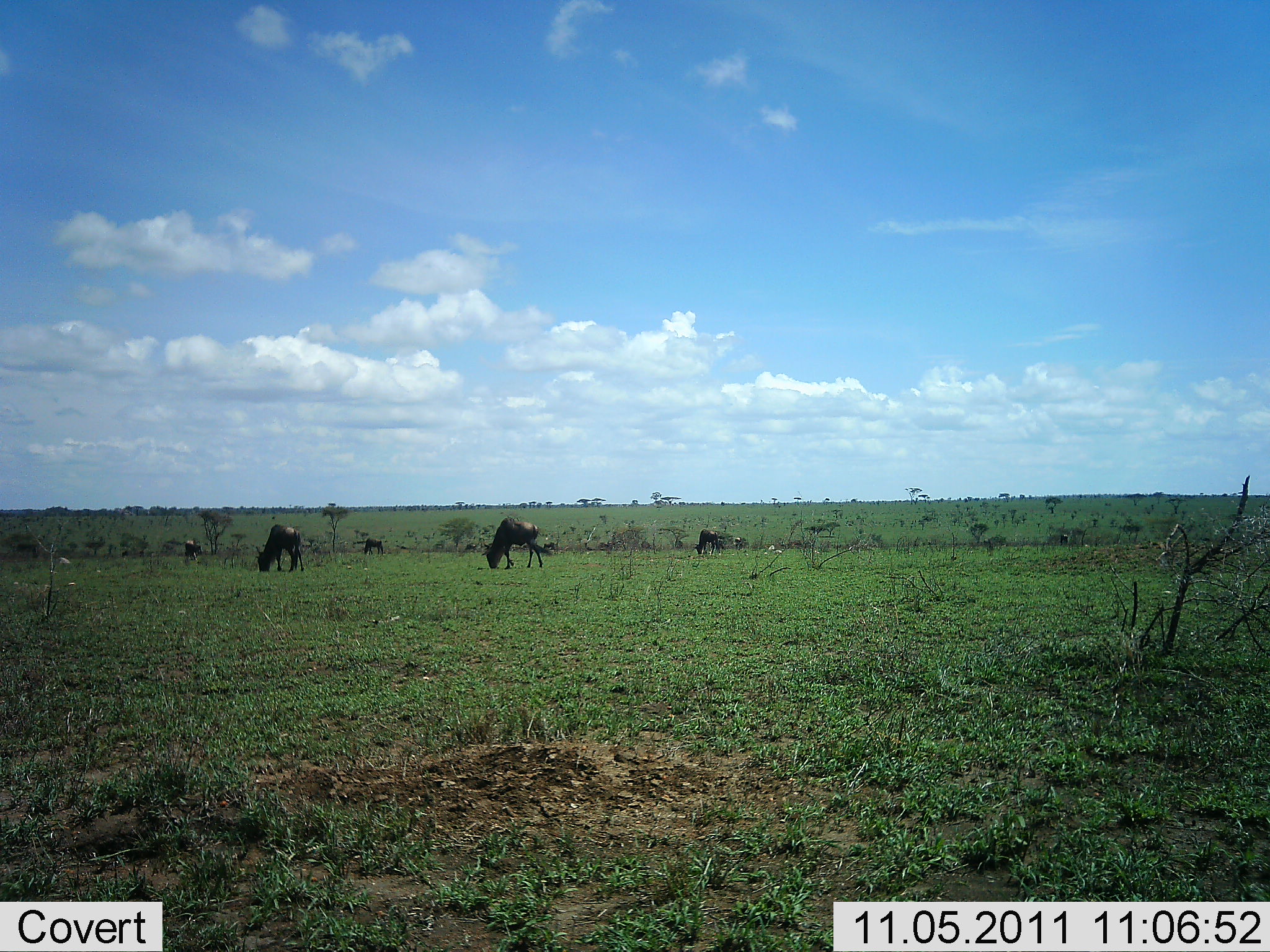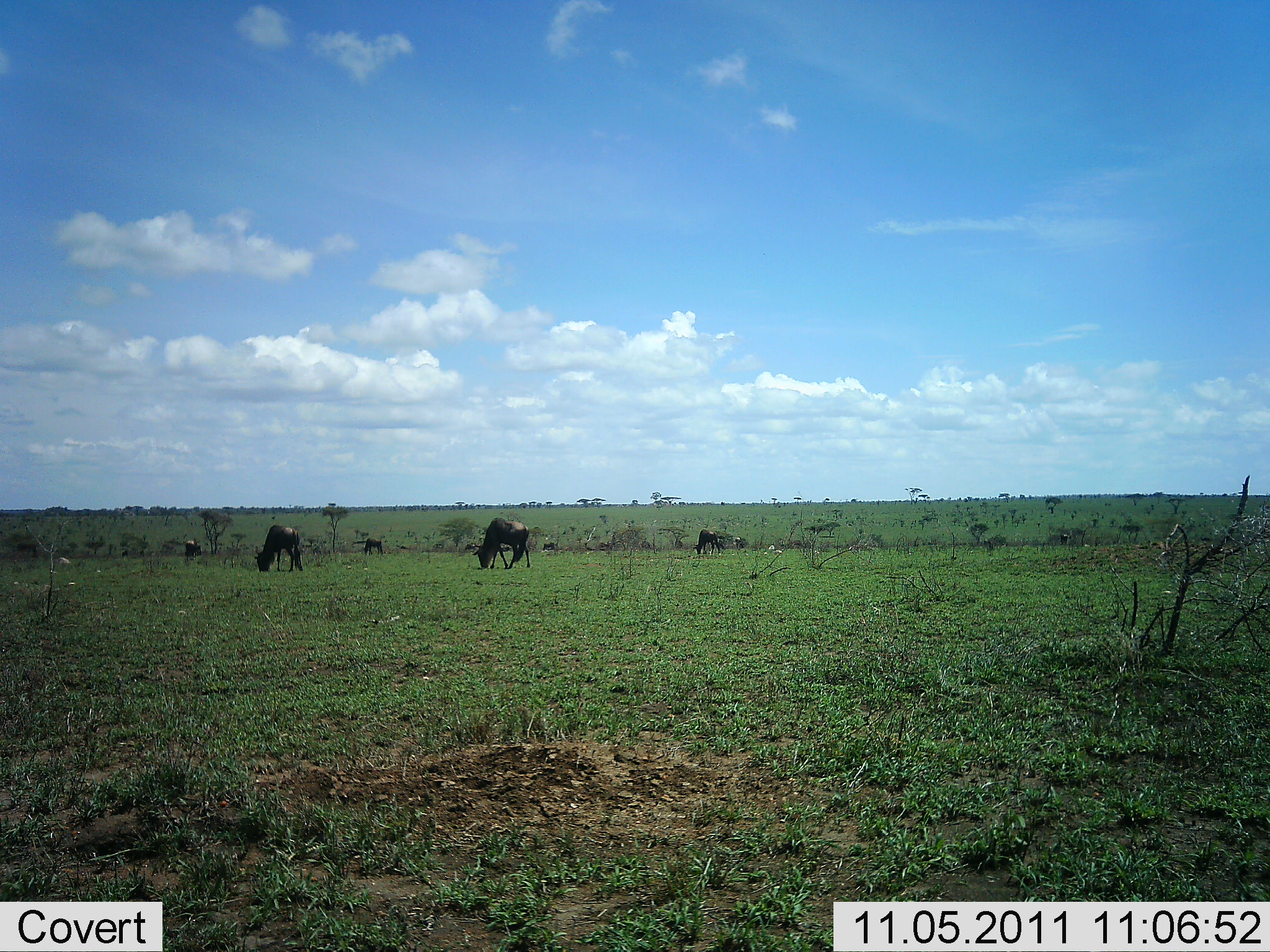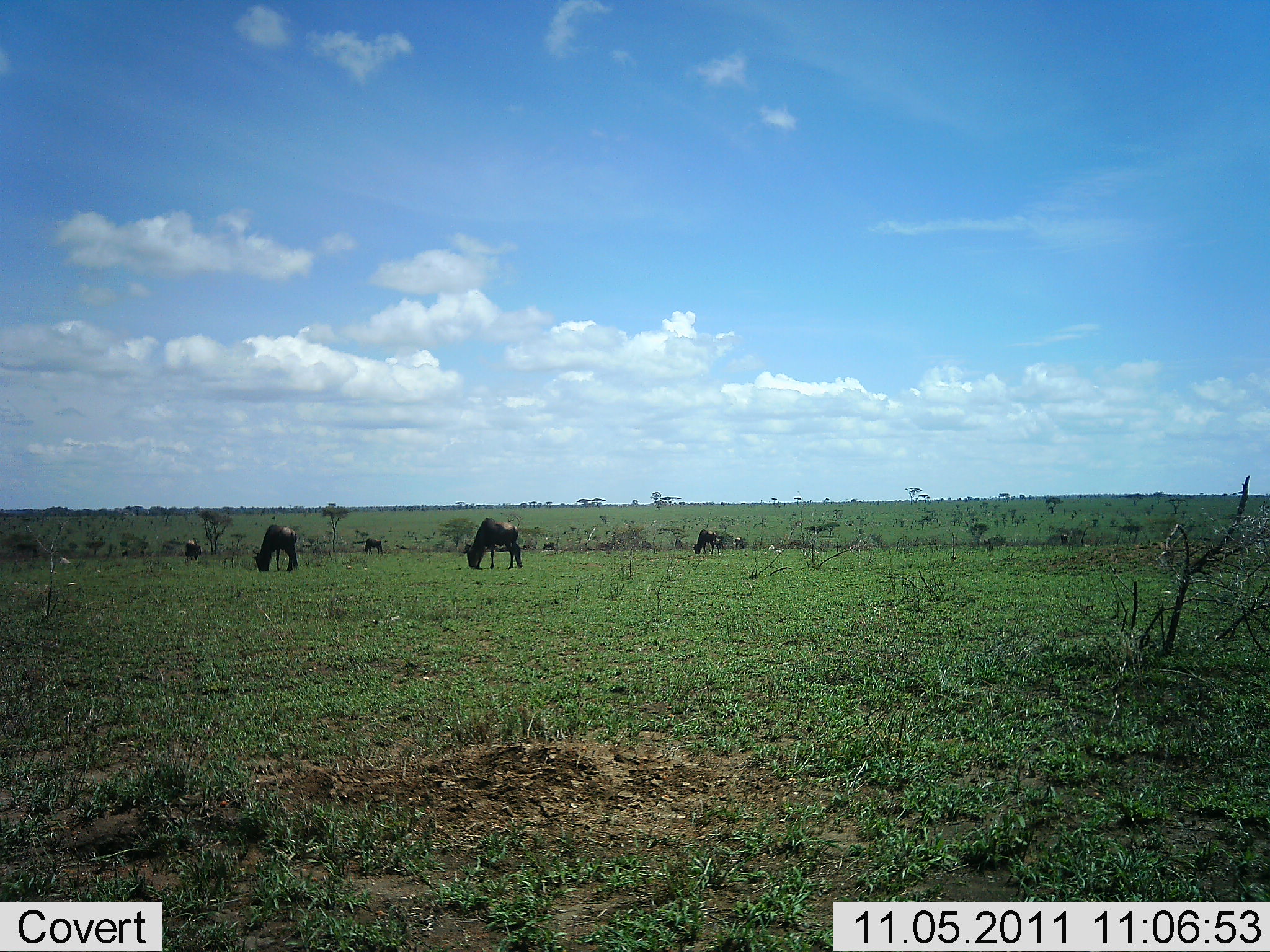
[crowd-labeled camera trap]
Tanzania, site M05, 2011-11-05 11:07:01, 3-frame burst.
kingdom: Animalia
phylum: Chordata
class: Mammalia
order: Artiodactyla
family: Bovidae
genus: Connochaetes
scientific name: Connochaetes taurinus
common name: blue wildebeest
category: wildebeest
Wildebeest (blue wildebeest) (Connochaetes taurinus), count 5. Behavior (volunteer vote fractions): standing 42%, resting 0%, moving 17%, interacting 0%. Young present (vote fraction): 0%. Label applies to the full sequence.